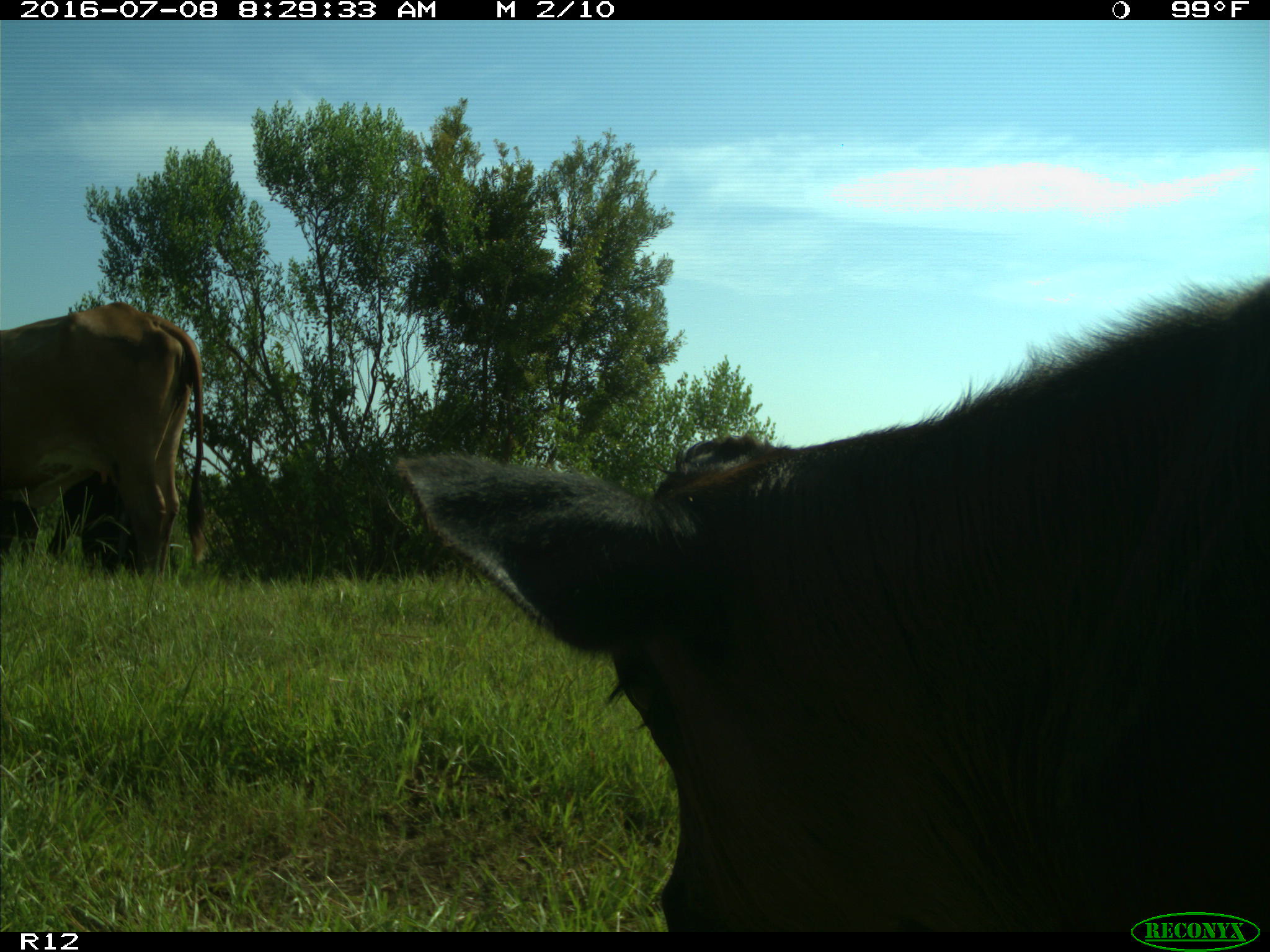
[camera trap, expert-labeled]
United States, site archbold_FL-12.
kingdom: Animalia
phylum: Chordata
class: Mammalia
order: Artiodactyla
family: Bovidae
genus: Bos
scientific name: Bos taurus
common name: domestic cow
Bos taurus (domestic cow).